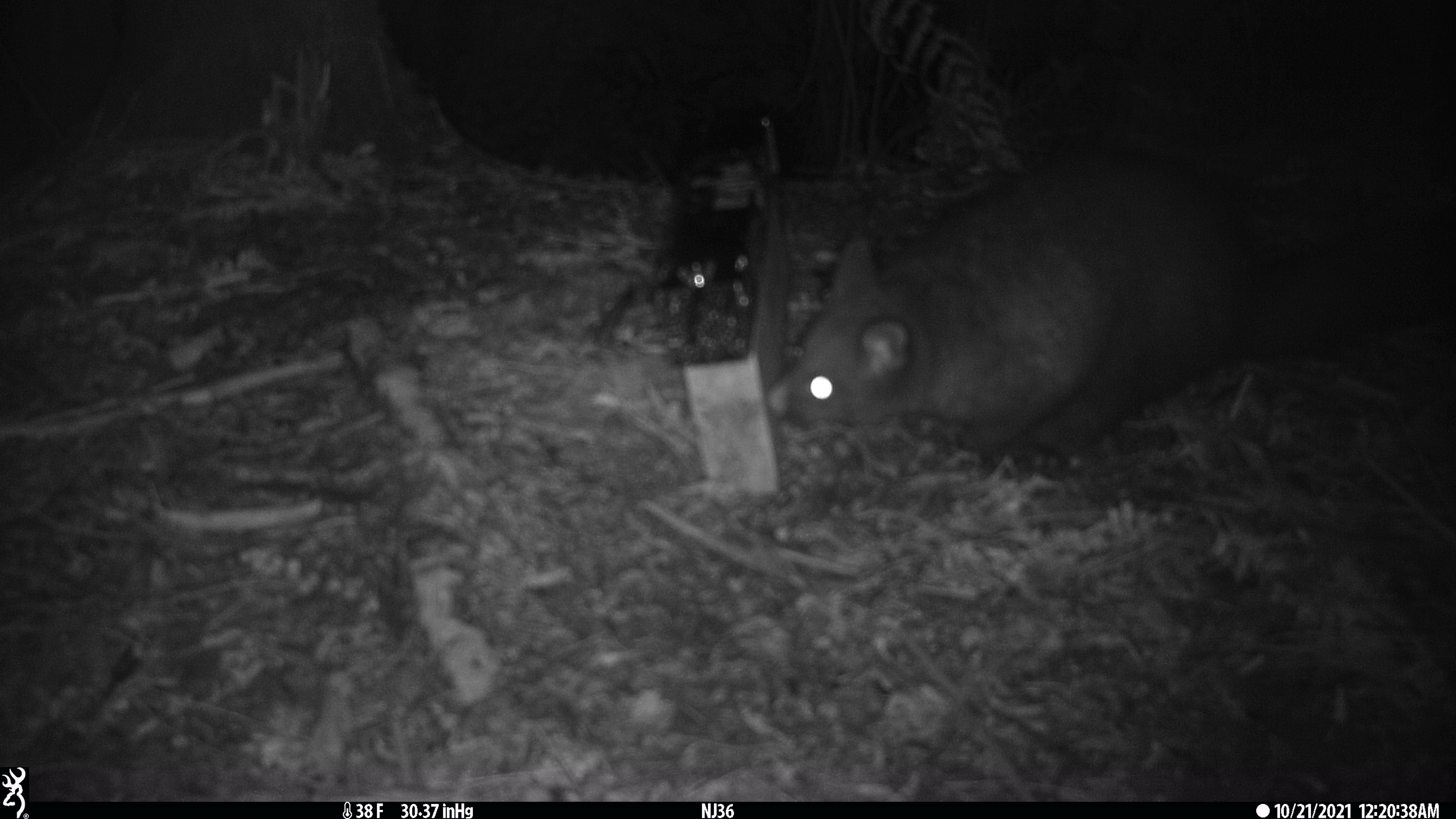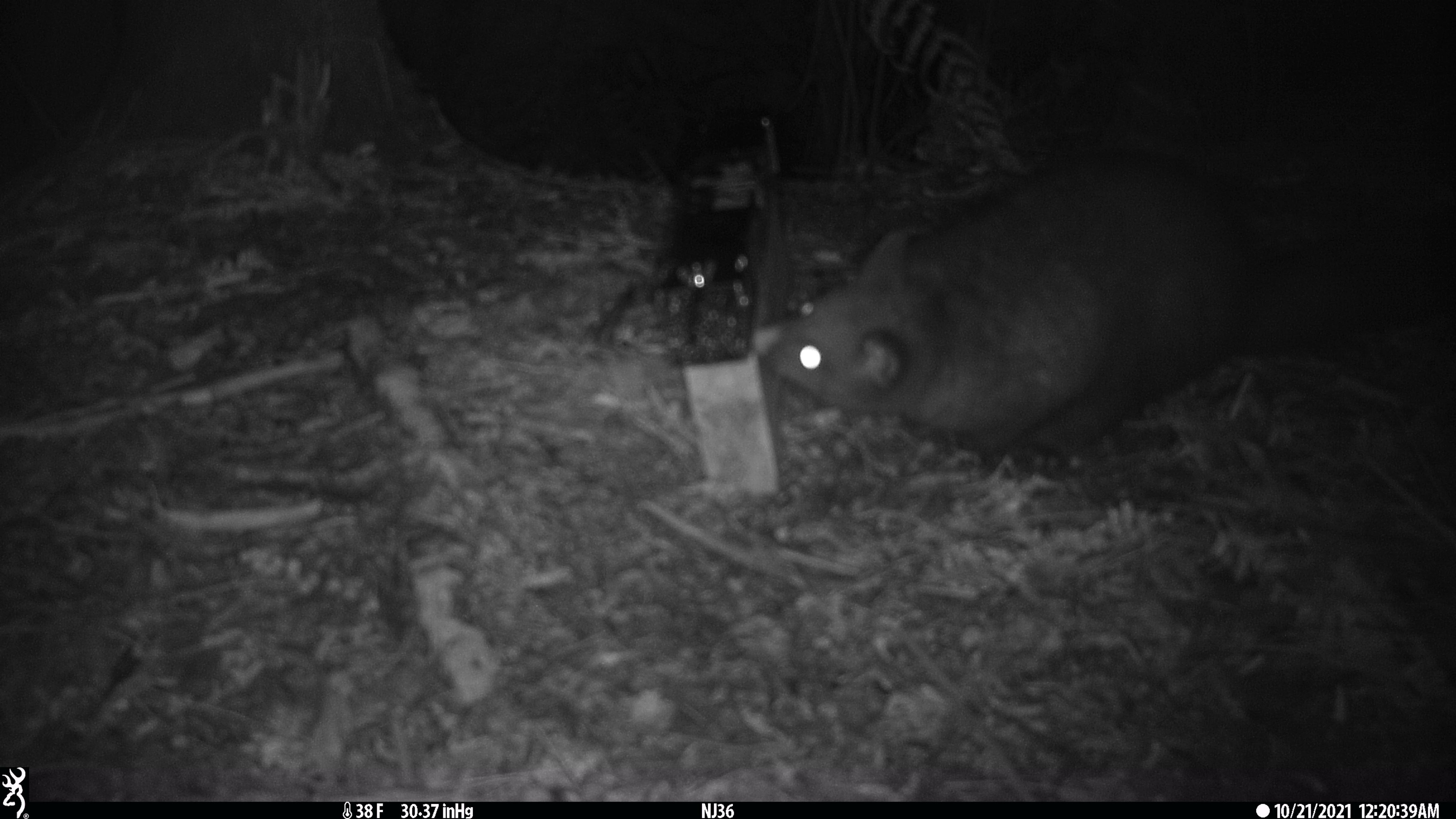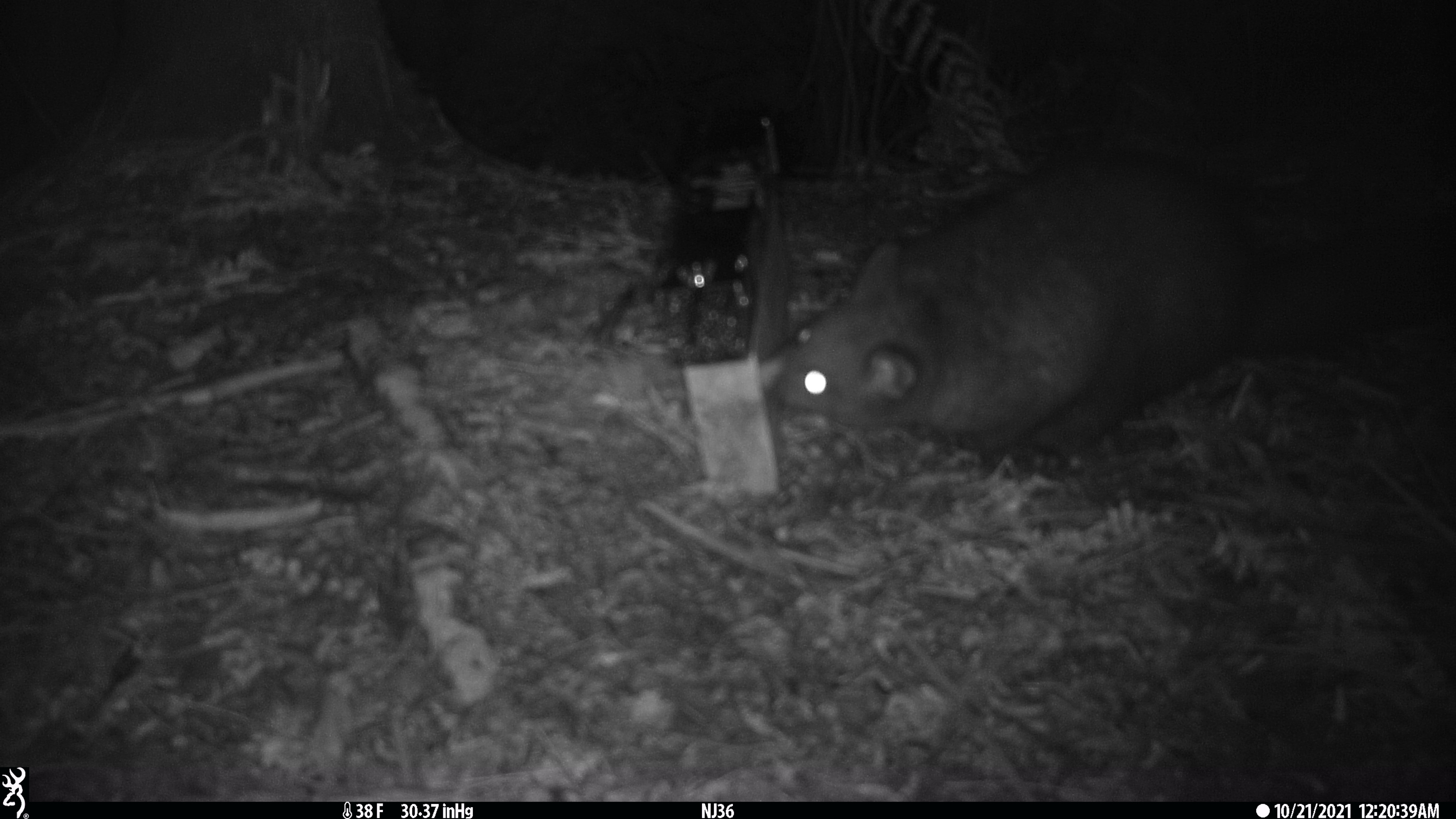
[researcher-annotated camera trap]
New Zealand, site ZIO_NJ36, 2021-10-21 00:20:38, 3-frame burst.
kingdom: Animalia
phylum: Chordata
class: Mammalia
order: Diprotodontia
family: Phalangeridae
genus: Trichosurus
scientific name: Trichosurus vulpecula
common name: common brushtail possum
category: possum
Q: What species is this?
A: Possum (common brushtail possum) (Trichosurus vulpecula).